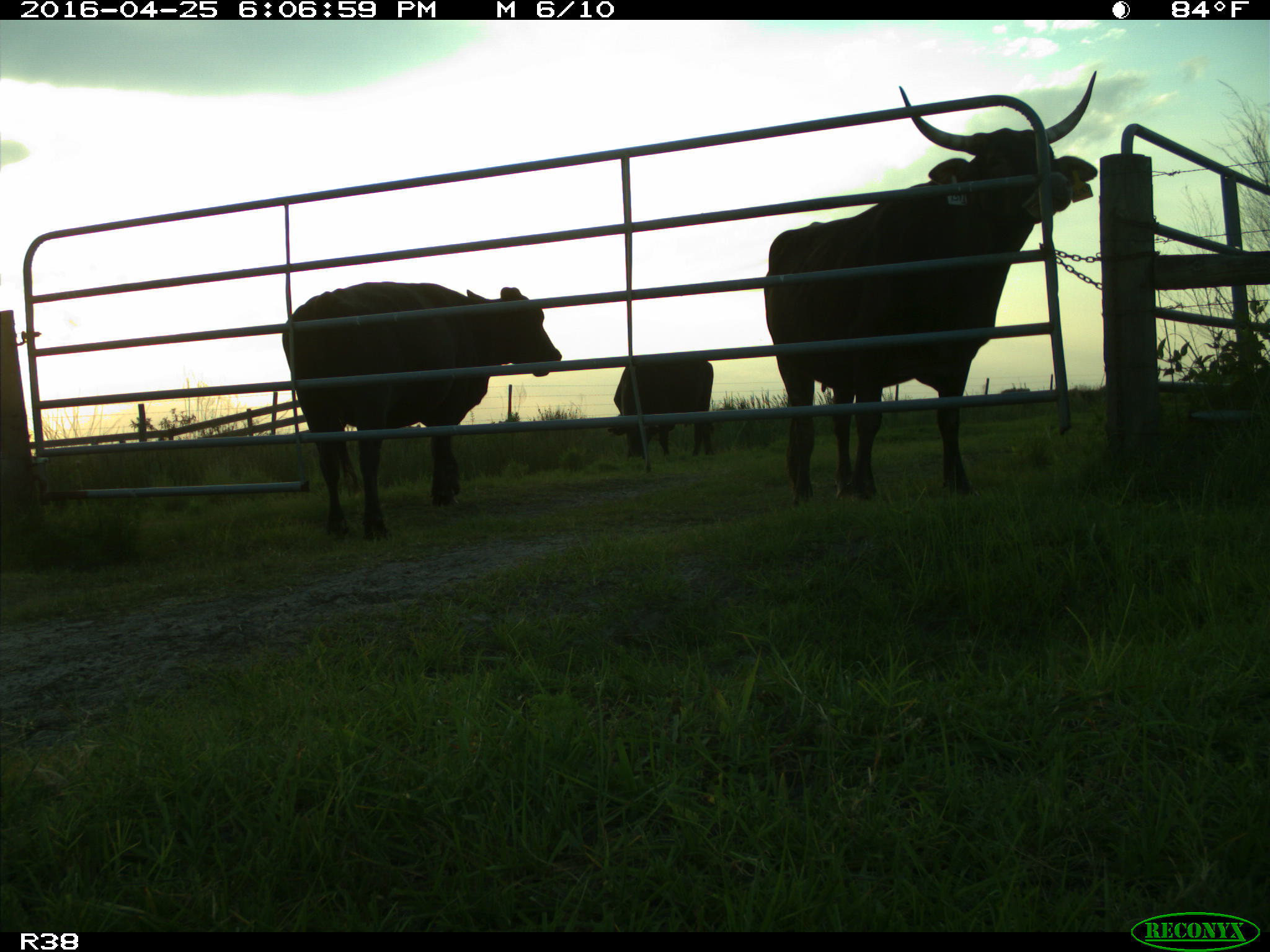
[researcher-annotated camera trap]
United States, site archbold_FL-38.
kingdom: Animalia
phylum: Chordata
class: Mammalia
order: Artiodactyla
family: Bovidae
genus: Bos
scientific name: Bos taurus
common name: domestic cow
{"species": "Bos taurus (domestic cow)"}